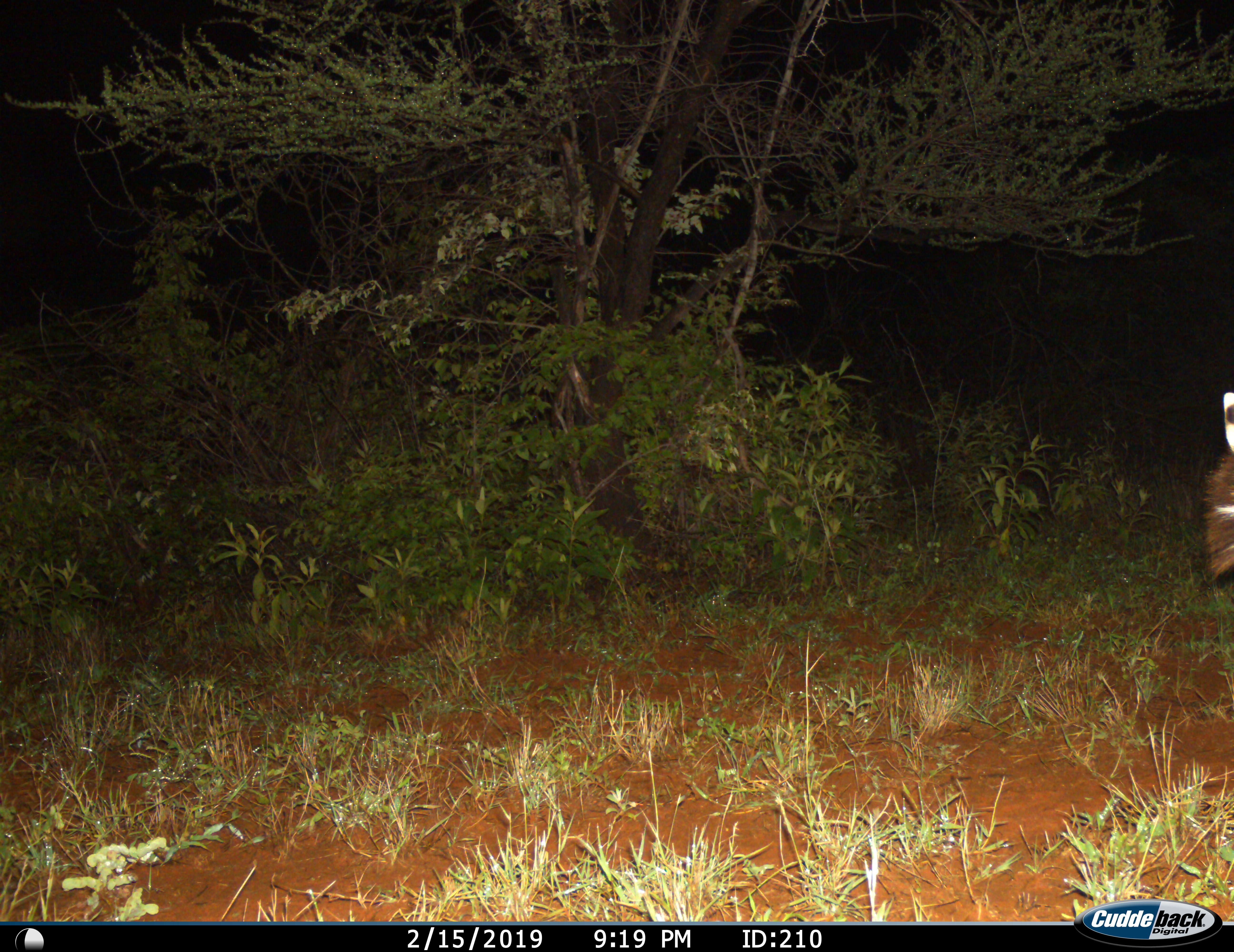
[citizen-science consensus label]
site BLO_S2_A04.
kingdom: Animalia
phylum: Chordata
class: Mammalia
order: Perissodactyla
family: Equidae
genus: Equus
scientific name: Equus quagga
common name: plains zebra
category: zebraplains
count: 1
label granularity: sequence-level